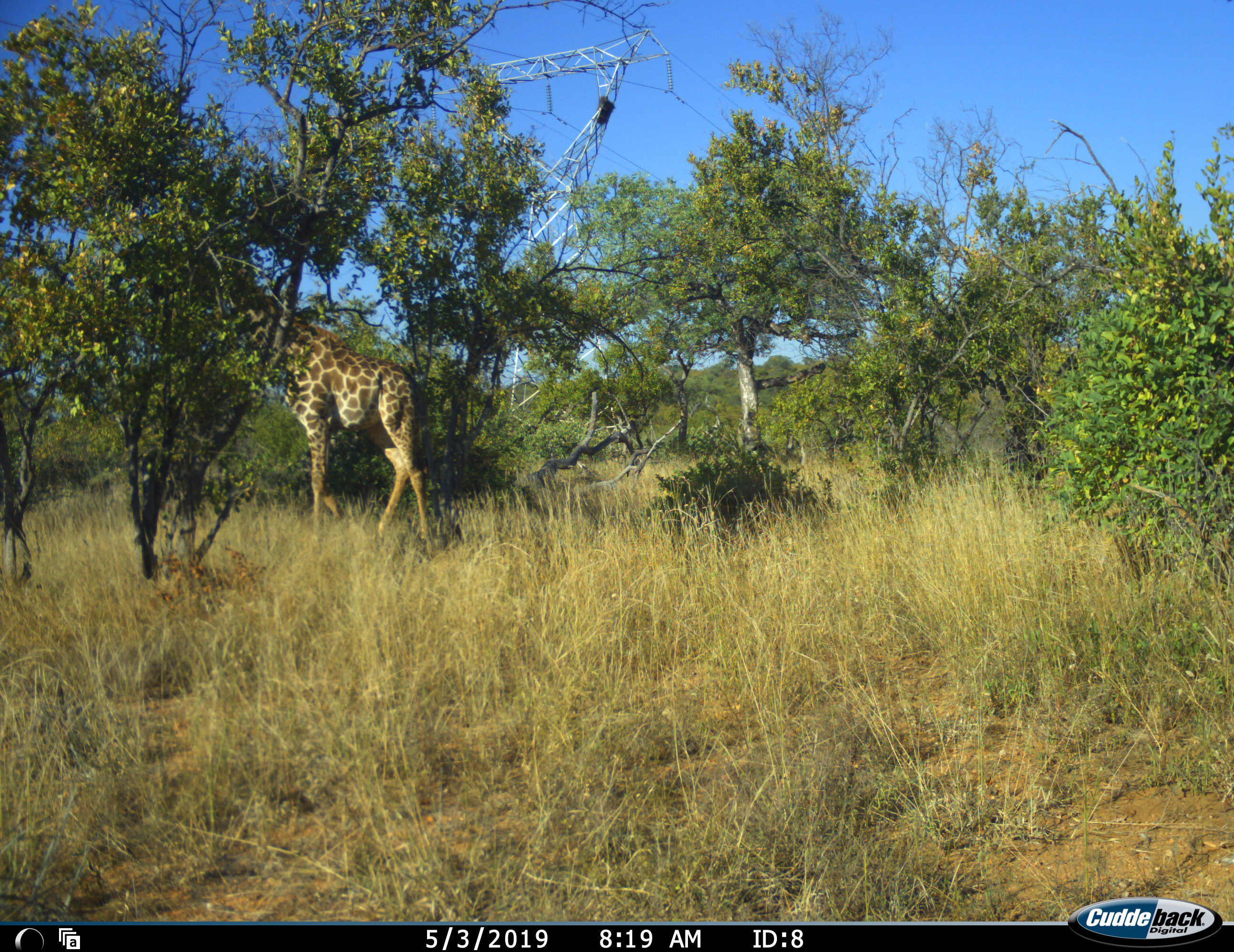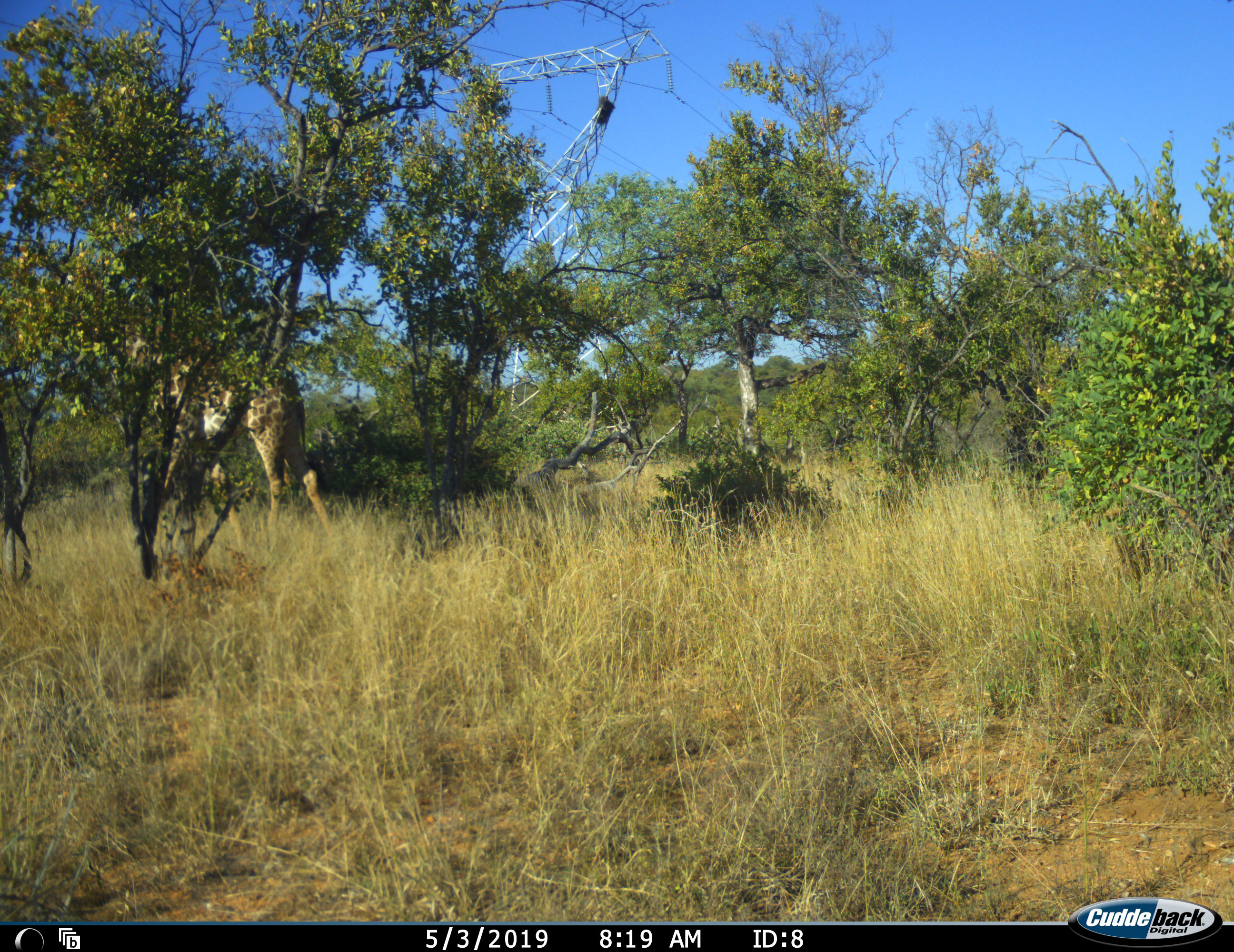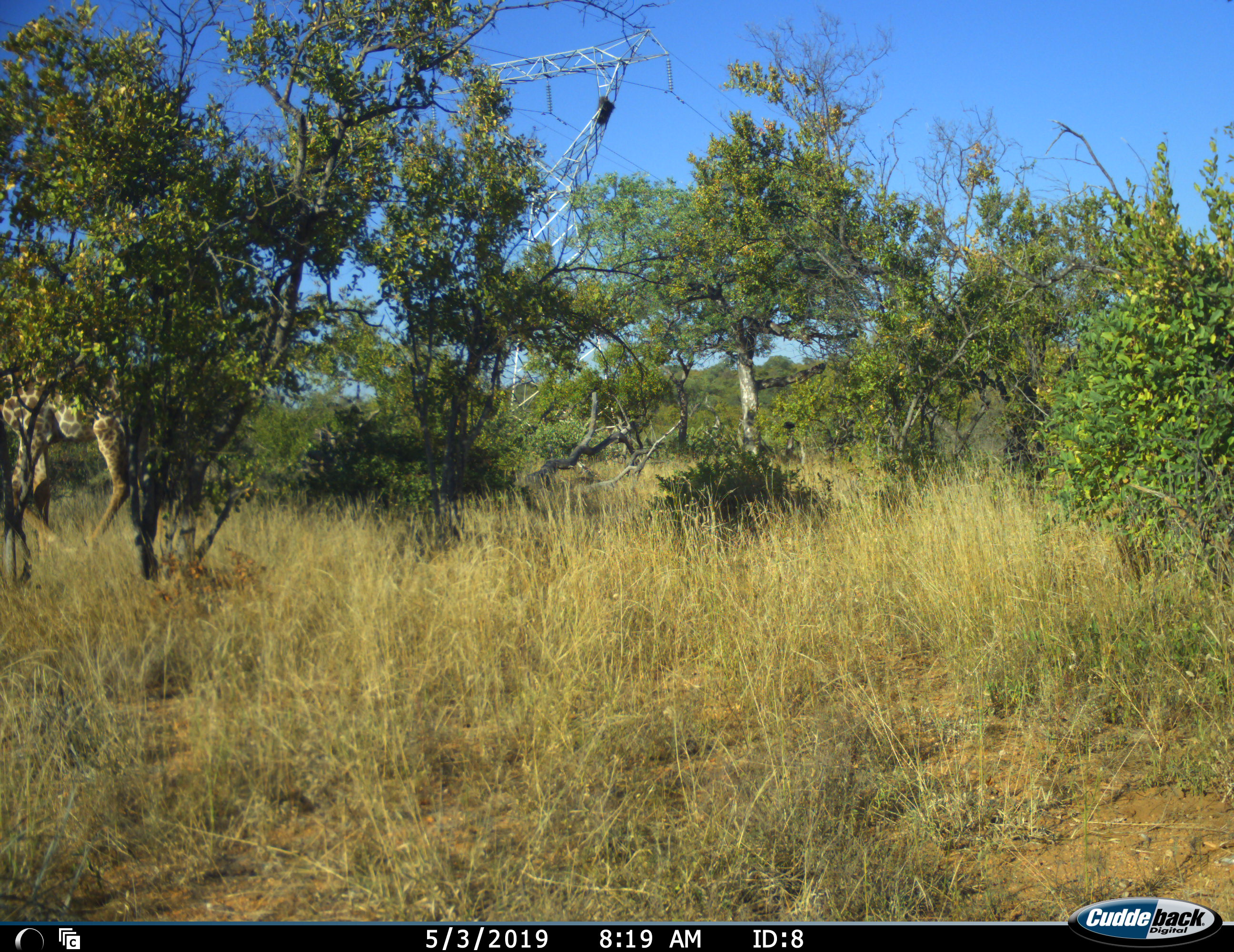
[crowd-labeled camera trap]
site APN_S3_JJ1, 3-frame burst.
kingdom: Animalia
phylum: Chordata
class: Mammalia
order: Artiodactyla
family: Giraffidae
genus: Giraffa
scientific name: Giraffa camelopardalis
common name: giraffe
Giraffe (Giraffa camelopardalis), count 1. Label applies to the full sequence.